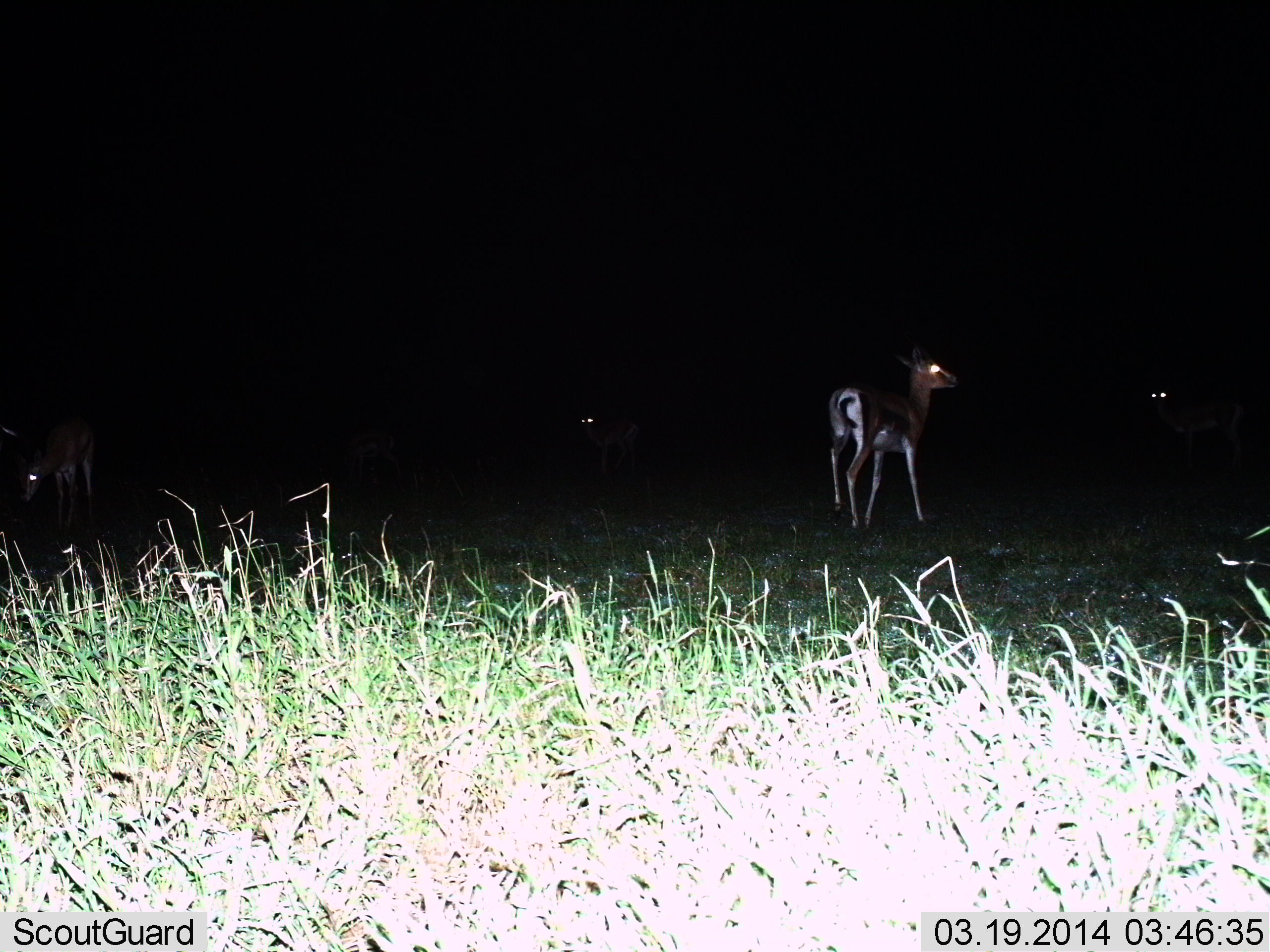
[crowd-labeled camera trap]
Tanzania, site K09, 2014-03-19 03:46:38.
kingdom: Animalia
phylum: Chordata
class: Mammalia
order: Artiodactyla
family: Bovidae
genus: Eudorcas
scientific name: Eudorcas thomsonii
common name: thomson's gazelle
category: gazellethomsons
Gazellethomsons (thomson's gazelle) (Eudorcas thomsonii), count 4. Behavior (volunteer vote fractions): standing 77%, resting 3%, moving 26%, interacting 6%. Young present (vote fraction): 3%. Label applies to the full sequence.